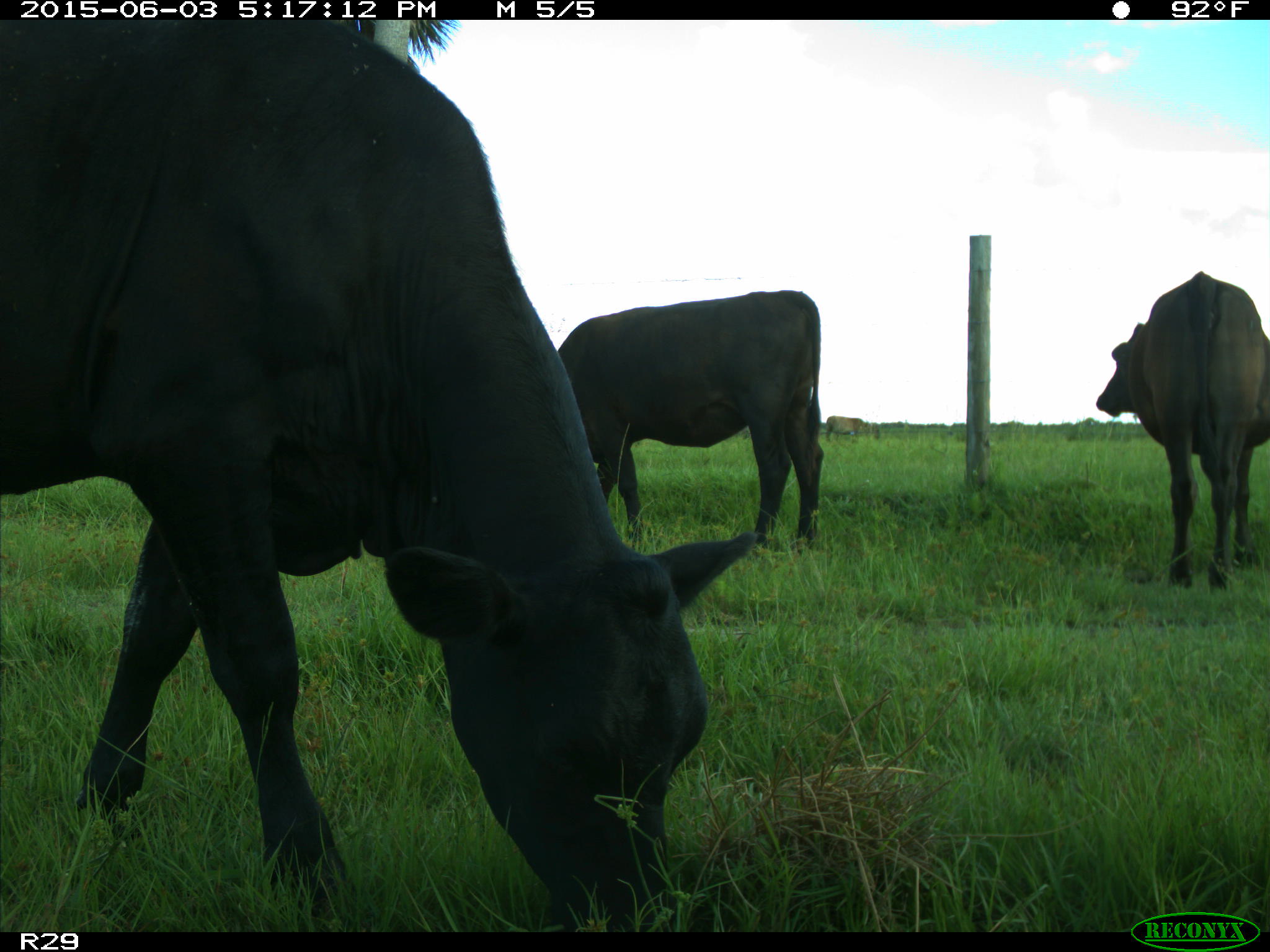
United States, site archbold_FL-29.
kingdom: Animalia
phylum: Chordata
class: Mammalia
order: Artiodactyla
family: Bovidae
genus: Bos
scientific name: Bos taurus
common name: domestic cow